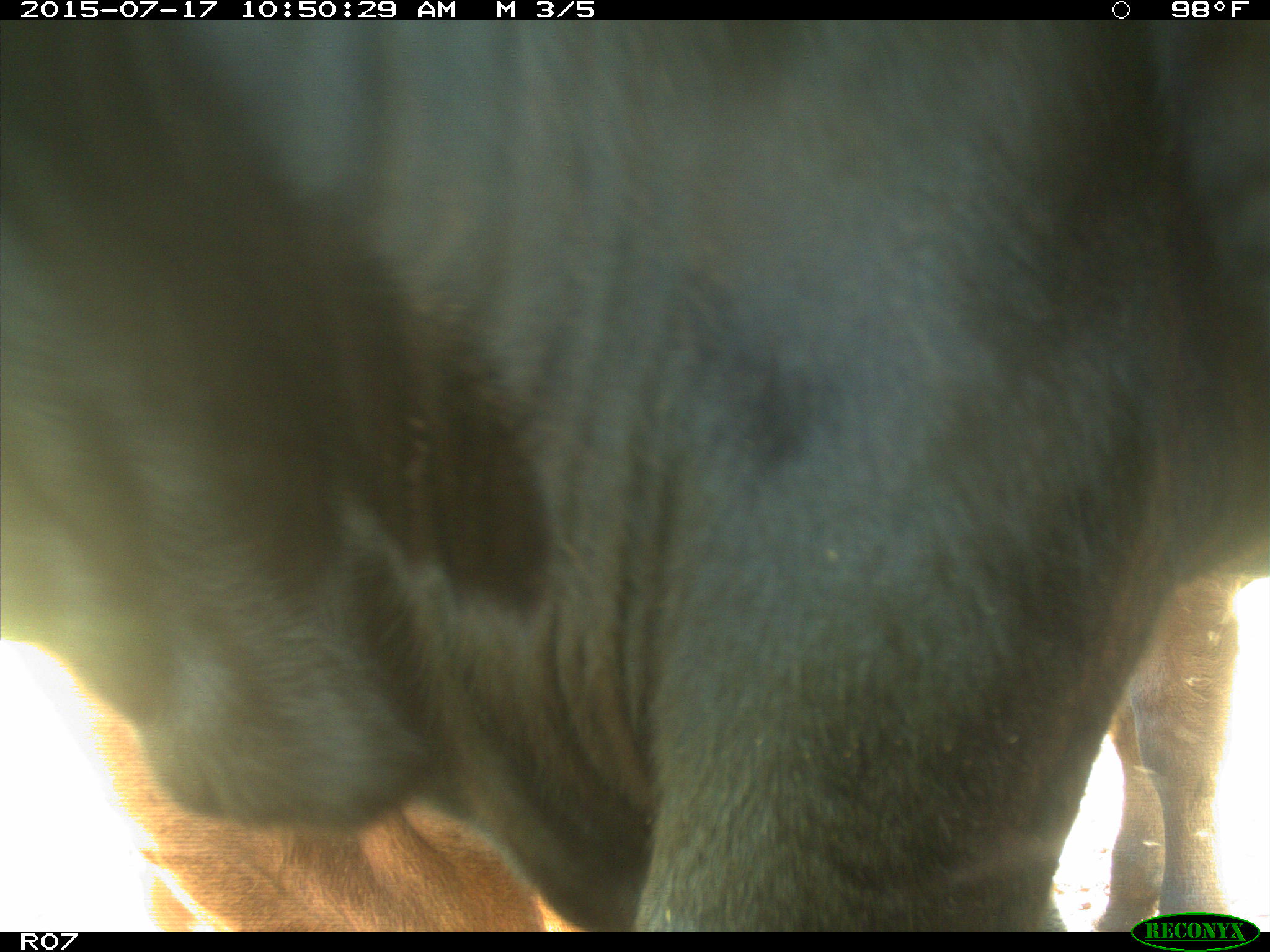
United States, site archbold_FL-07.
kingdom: Animalia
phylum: Chordata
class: Mammalia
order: Artiodactyla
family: Bovidae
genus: Bos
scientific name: Bos taurus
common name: domestic cow